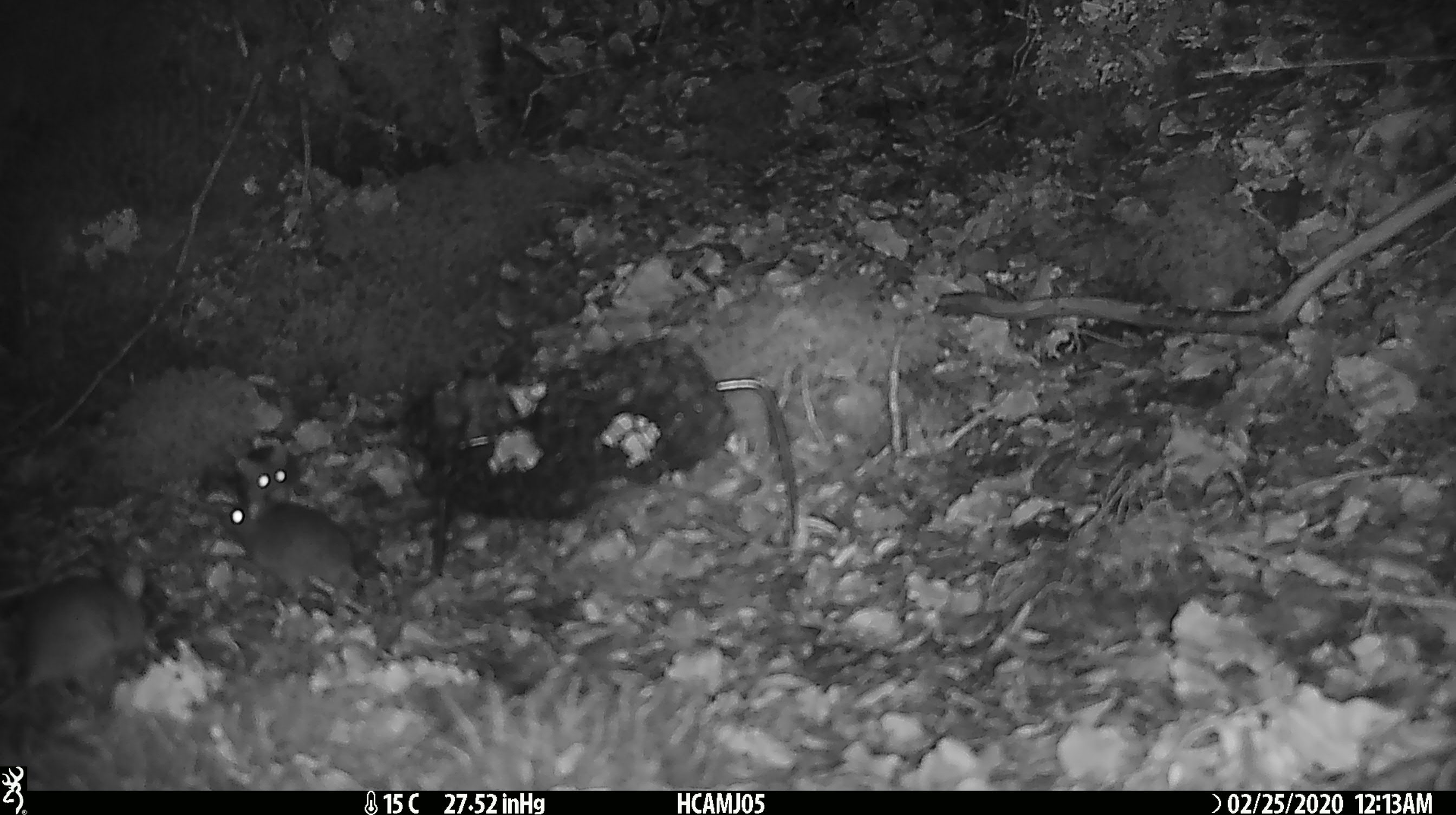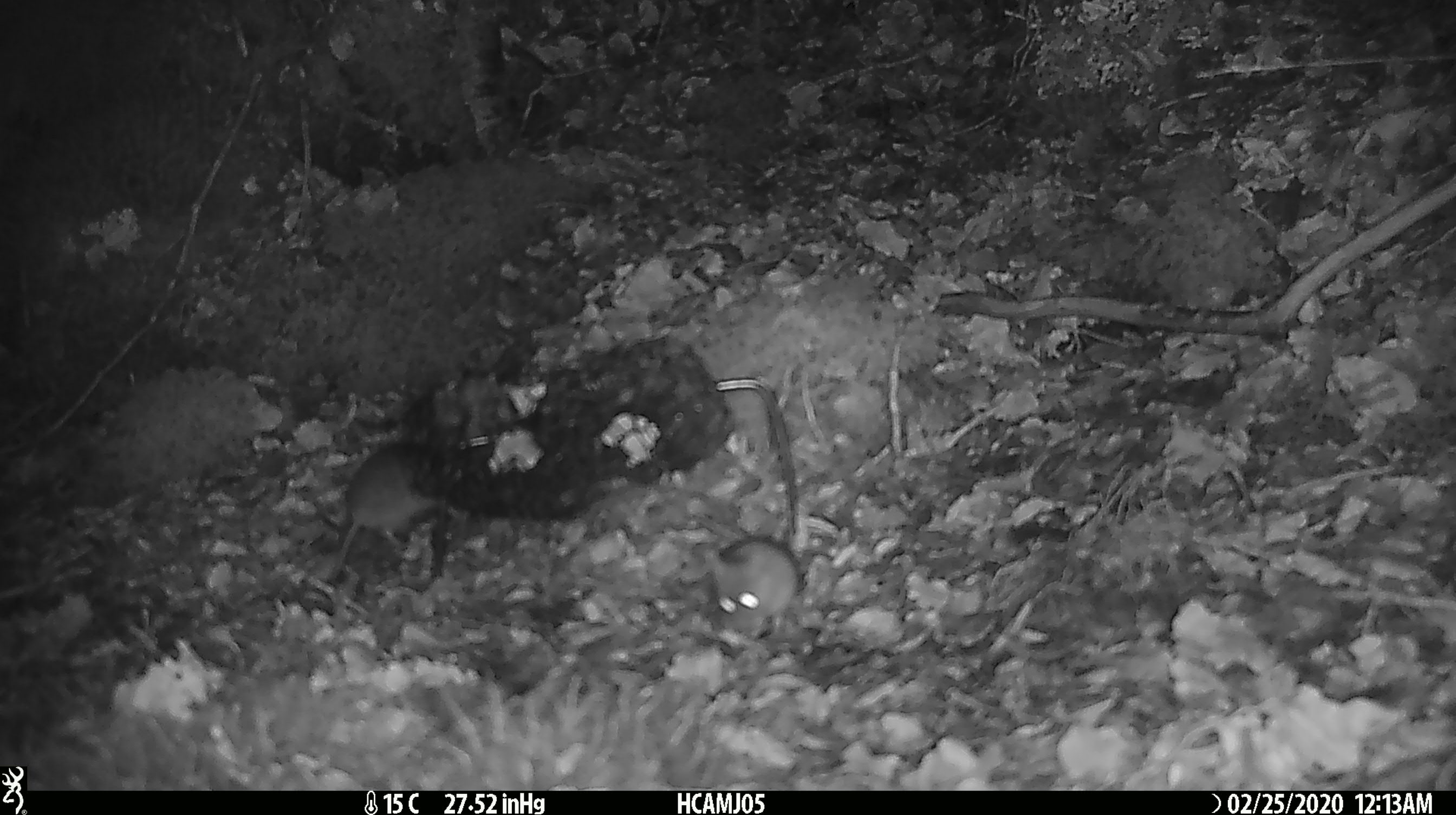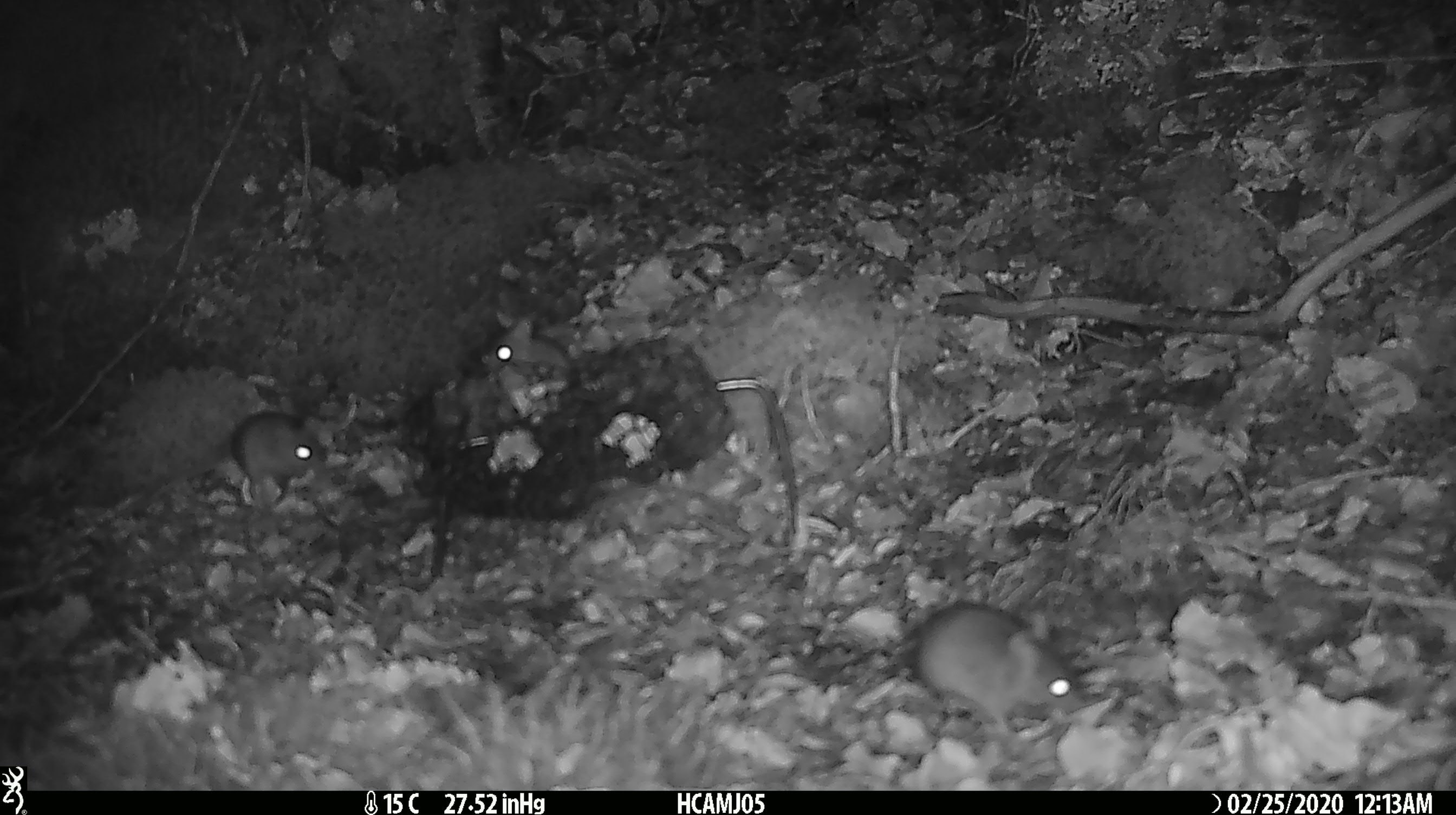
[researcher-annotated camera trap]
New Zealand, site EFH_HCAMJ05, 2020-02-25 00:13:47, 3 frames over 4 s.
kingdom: Animalia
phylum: Chordata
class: Mammalia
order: Rodentia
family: Muridae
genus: Mus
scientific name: Mus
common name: mouse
Mouse (Mus).